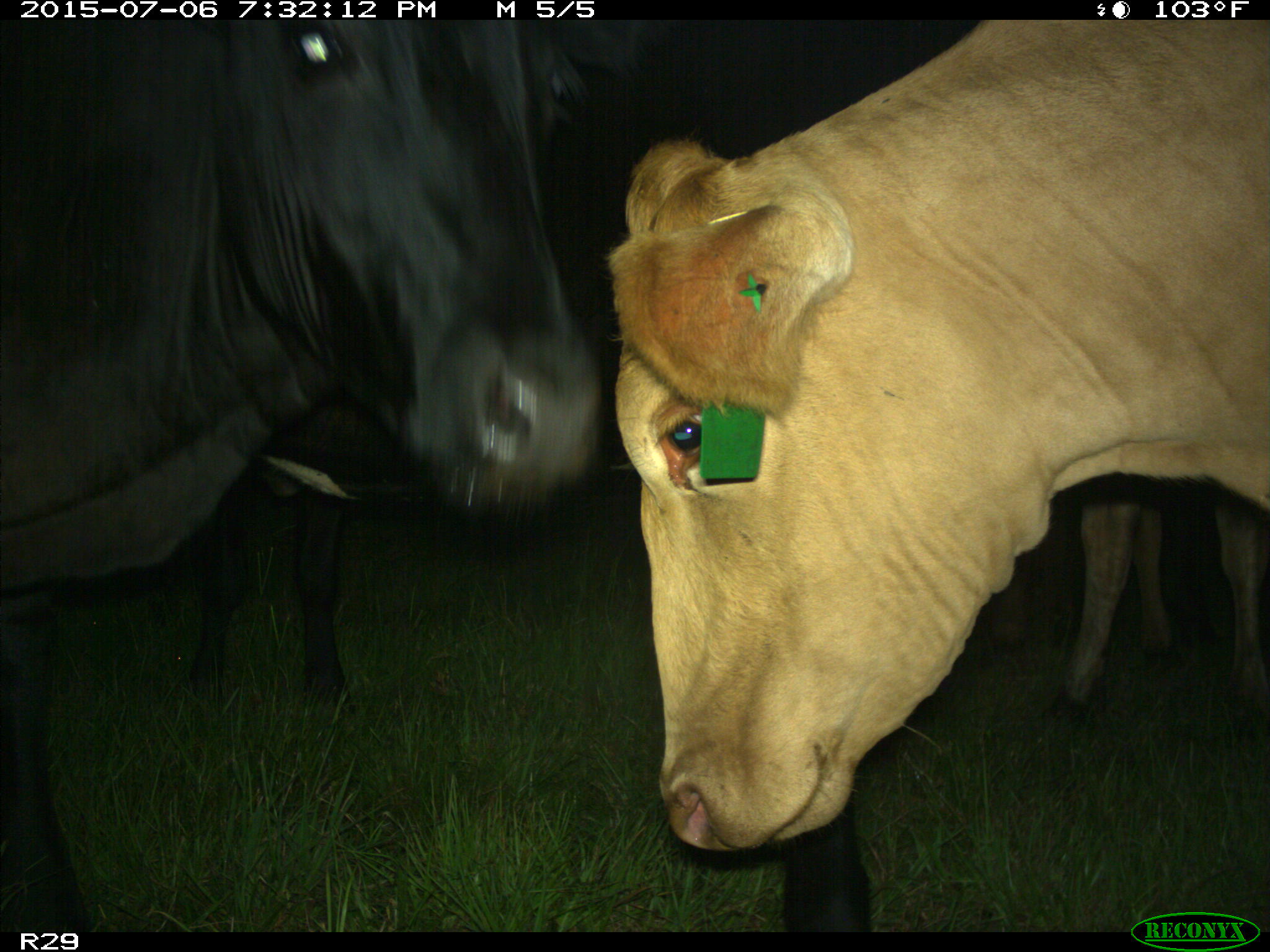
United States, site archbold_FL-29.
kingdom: Animalia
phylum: Chordata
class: Mammalia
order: Artiodactyla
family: Bovidae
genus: Bos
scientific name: Bos taurus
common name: domestic cow